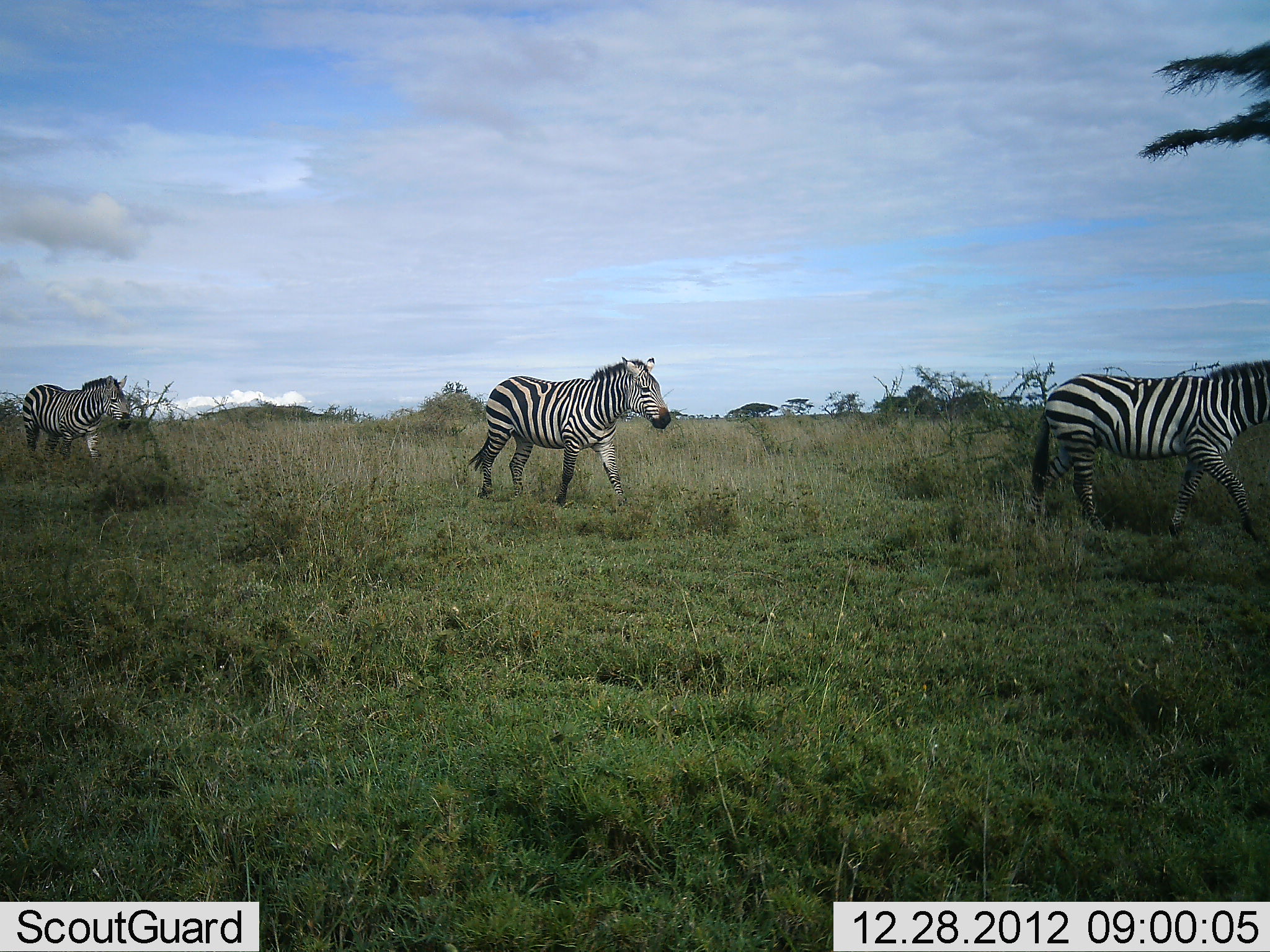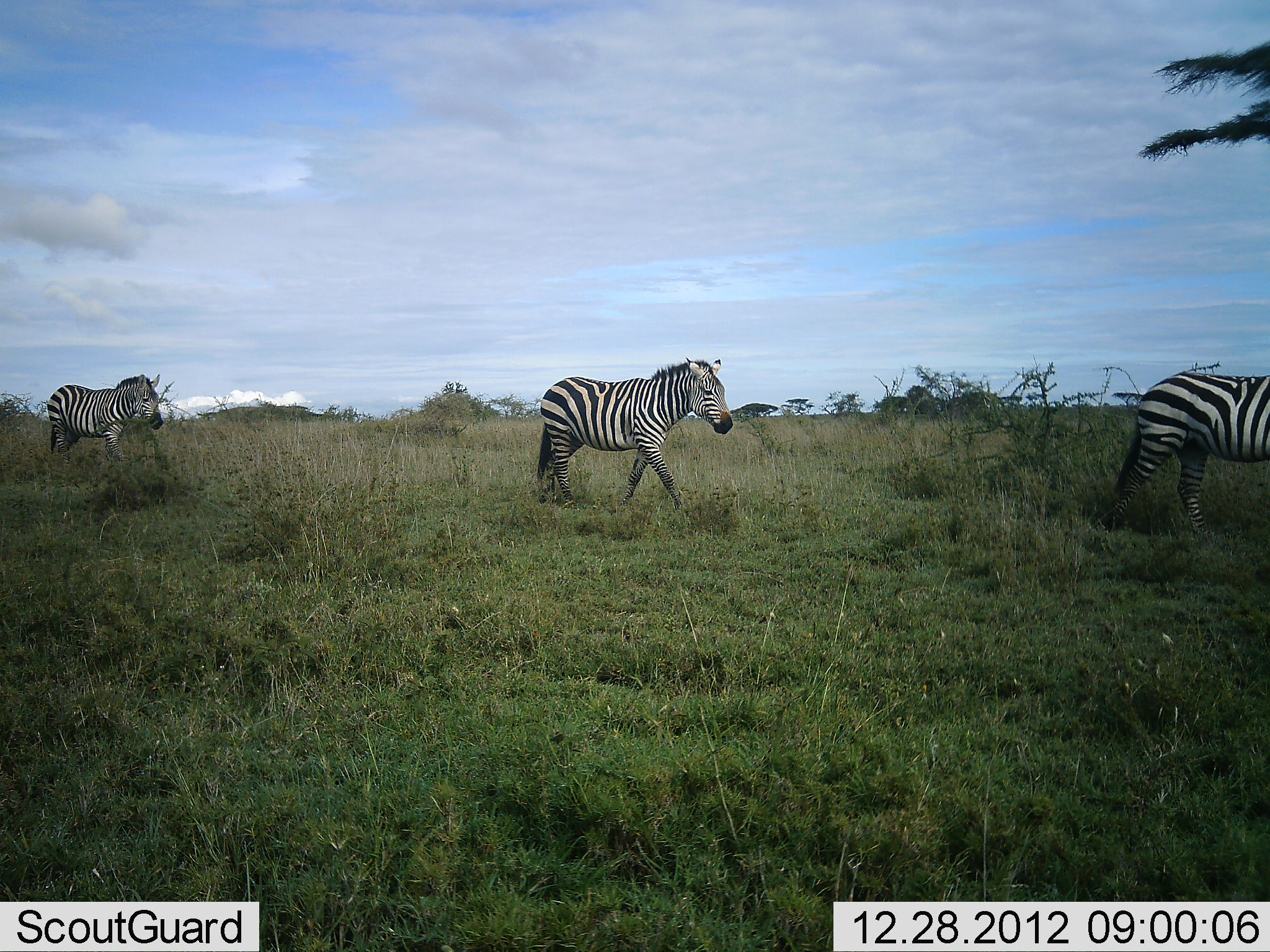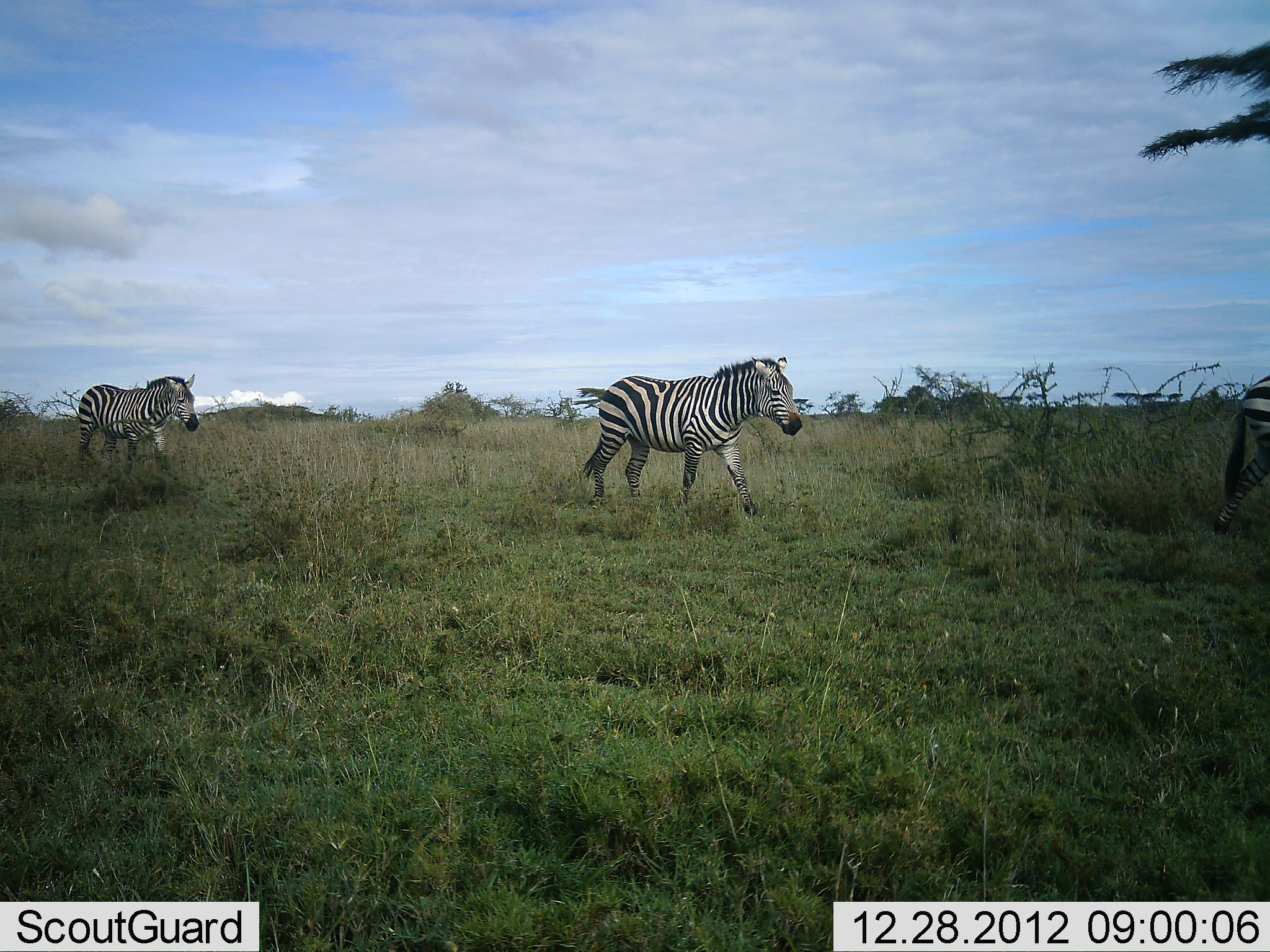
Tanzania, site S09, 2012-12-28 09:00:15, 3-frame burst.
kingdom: Animalia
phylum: Chordata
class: Mammalia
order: Perissodactyla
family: Equidae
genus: Equus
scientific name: Equus quagga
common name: plains zebra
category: zebra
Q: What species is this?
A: Zebra (plains zebra) (Equus quagga).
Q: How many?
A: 3.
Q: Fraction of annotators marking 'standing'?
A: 4%.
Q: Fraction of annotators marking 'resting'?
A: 0%.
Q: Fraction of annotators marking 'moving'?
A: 100%.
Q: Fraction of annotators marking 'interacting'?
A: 0%.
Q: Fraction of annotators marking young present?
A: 0%.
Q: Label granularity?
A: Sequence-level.